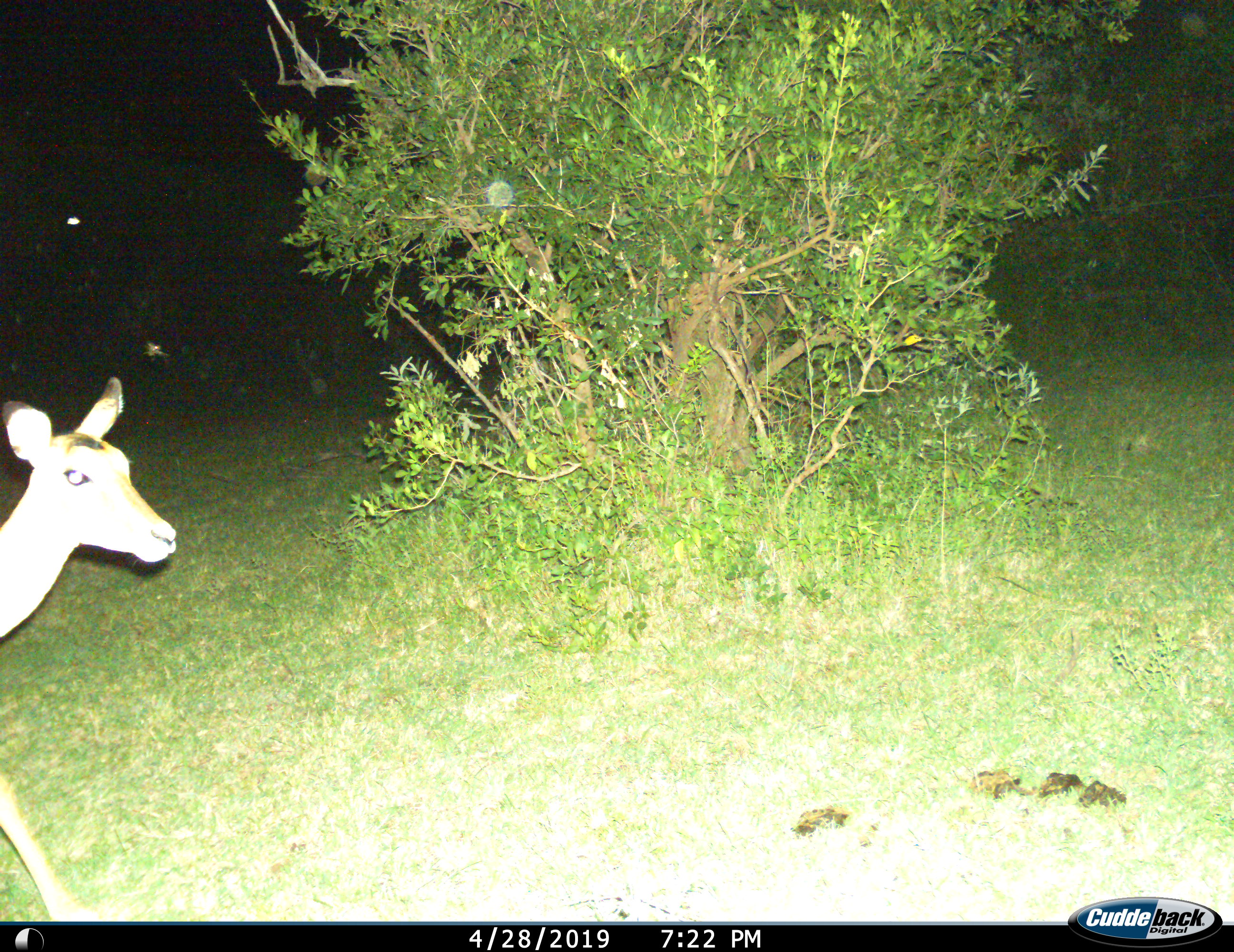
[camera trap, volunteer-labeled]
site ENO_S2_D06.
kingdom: Animalia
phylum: Chordata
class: Mammalia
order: Artiodactyla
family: Bovidae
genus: Aepyceros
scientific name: Aepyceros melampus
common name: impala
Impala (Aepyceros melampus), count 1. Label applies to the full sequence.